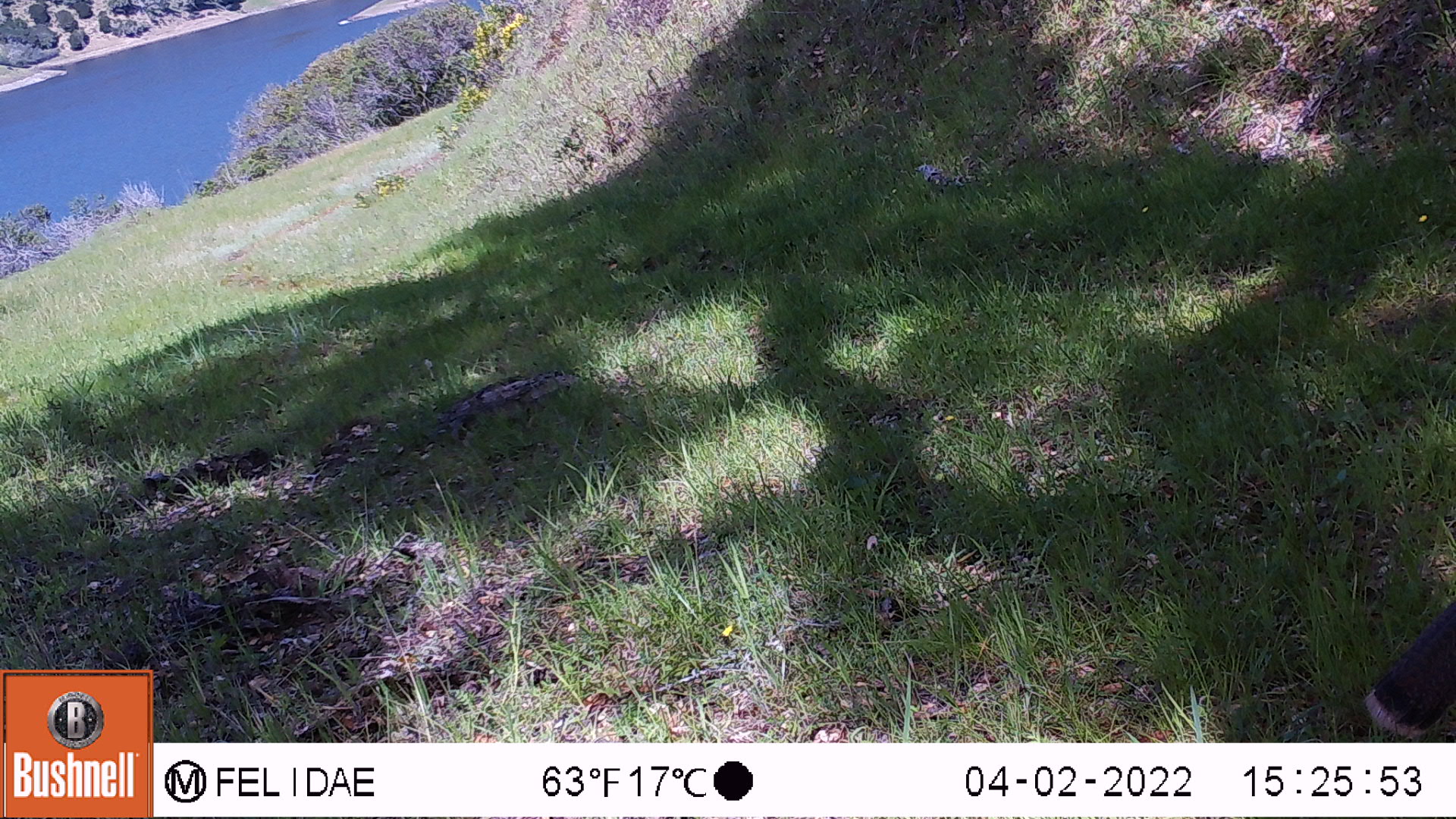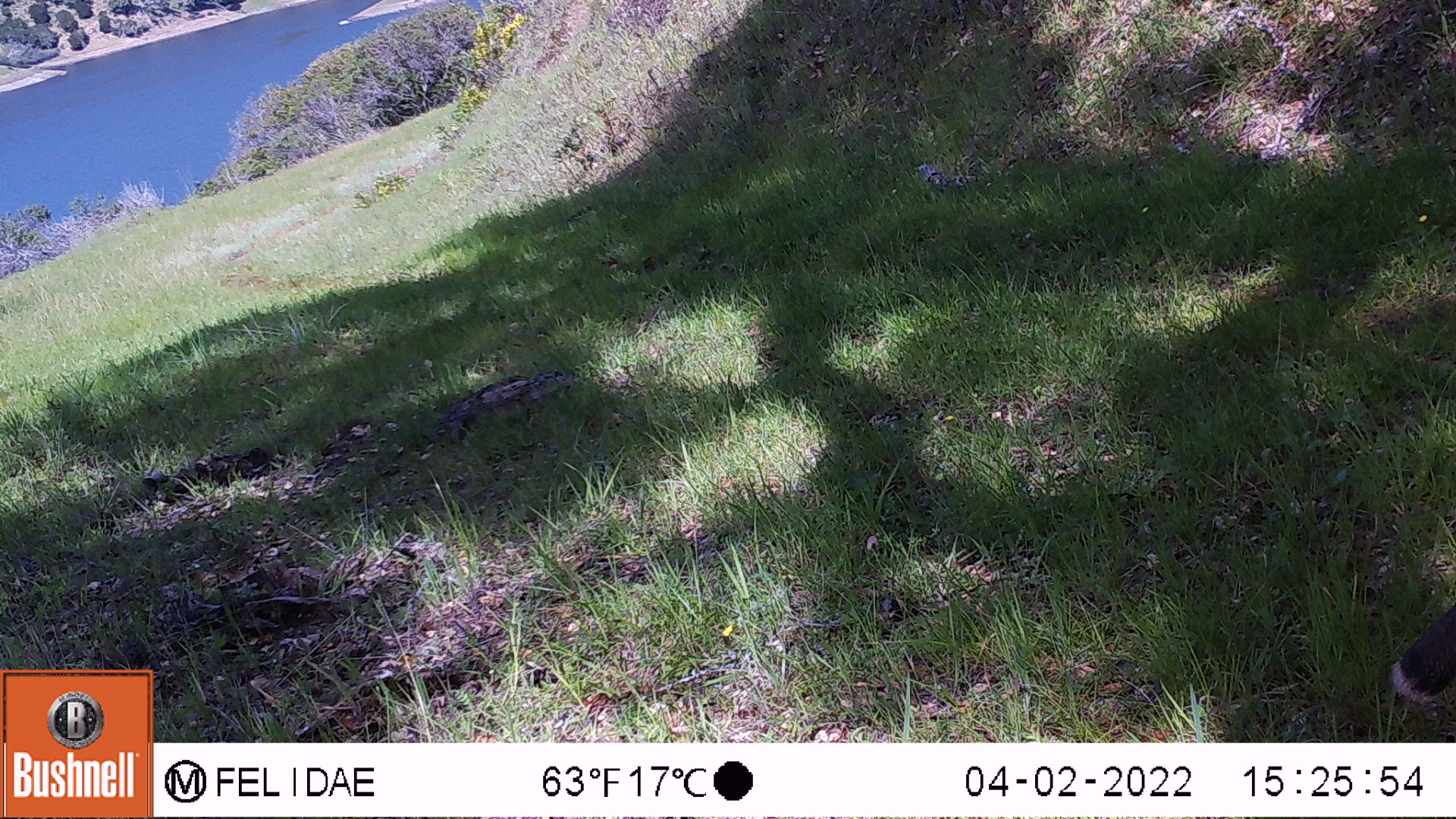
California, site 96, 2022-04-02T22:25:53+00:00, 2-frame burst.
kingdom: Animalia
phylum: Chordata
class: Aves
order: Galliformes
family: Phasianidae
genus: Meleagris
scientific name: Meleagris gallopavo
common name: turkey